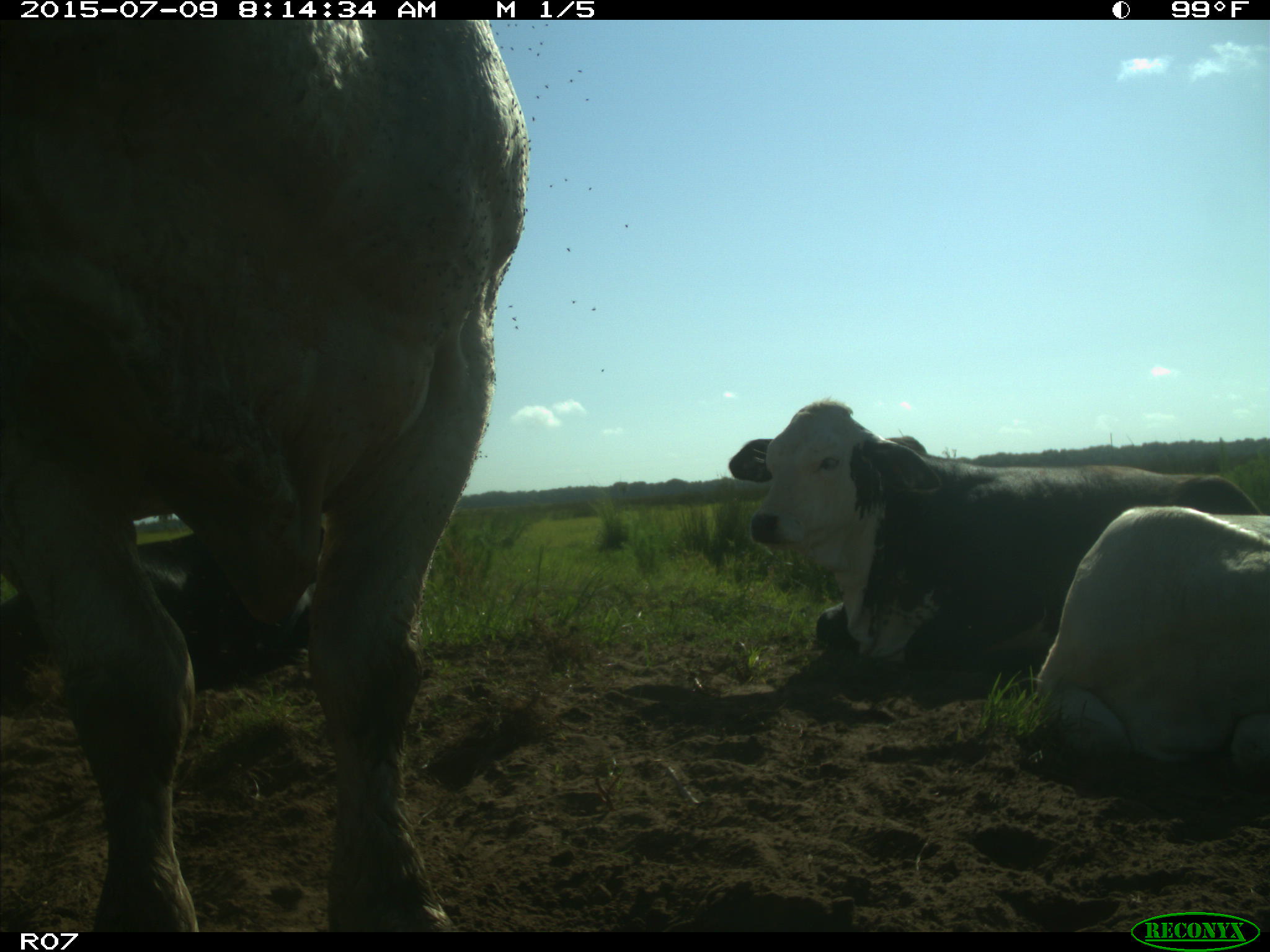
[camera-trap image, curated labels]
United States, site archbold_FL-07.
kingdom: Animalia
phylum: Chordata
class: Mammalia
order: Artiodactyla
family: Bovidae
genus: Bos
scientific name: Bos taurus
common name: domestic cow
Bos taurus (domestic cow).